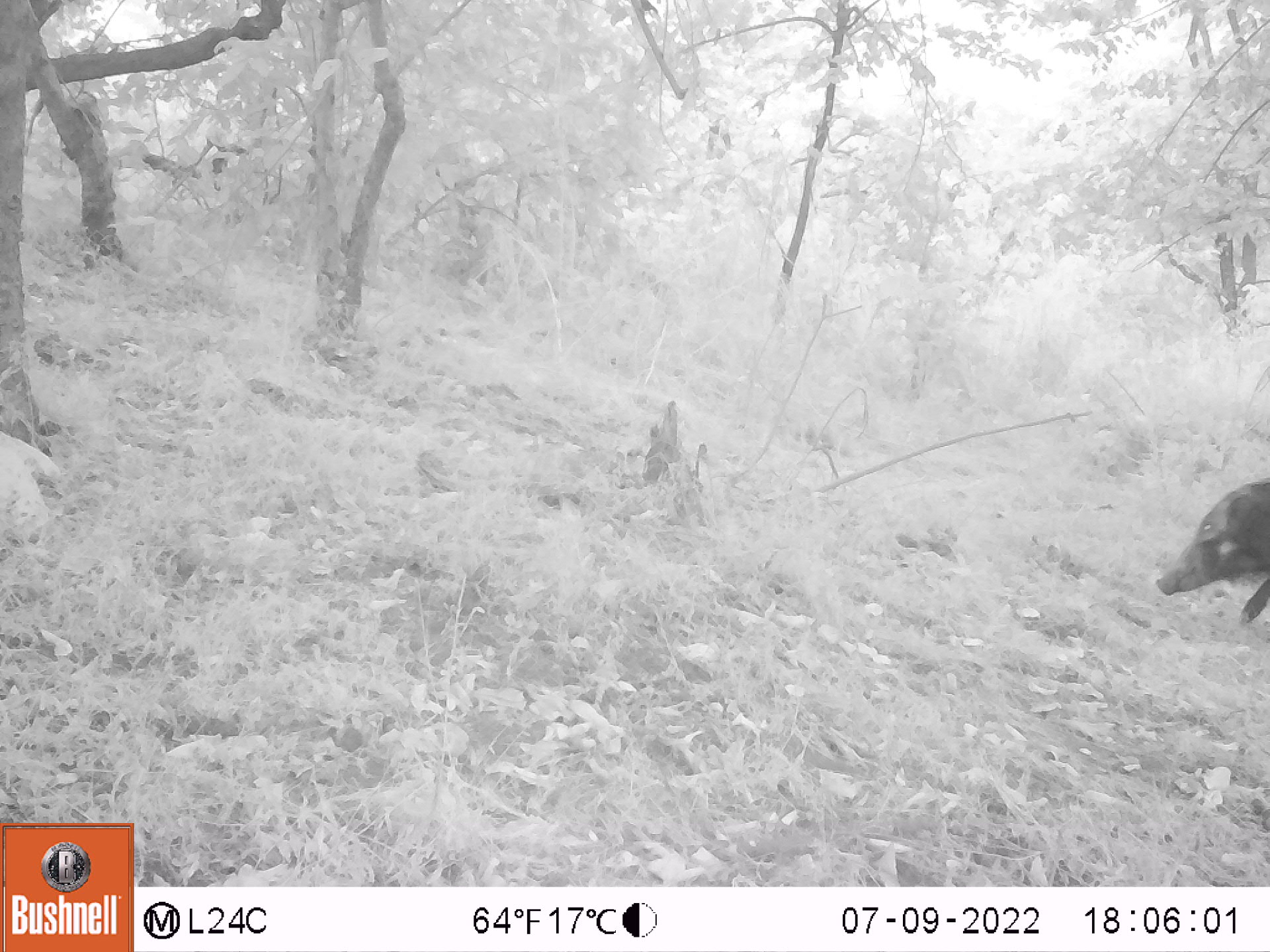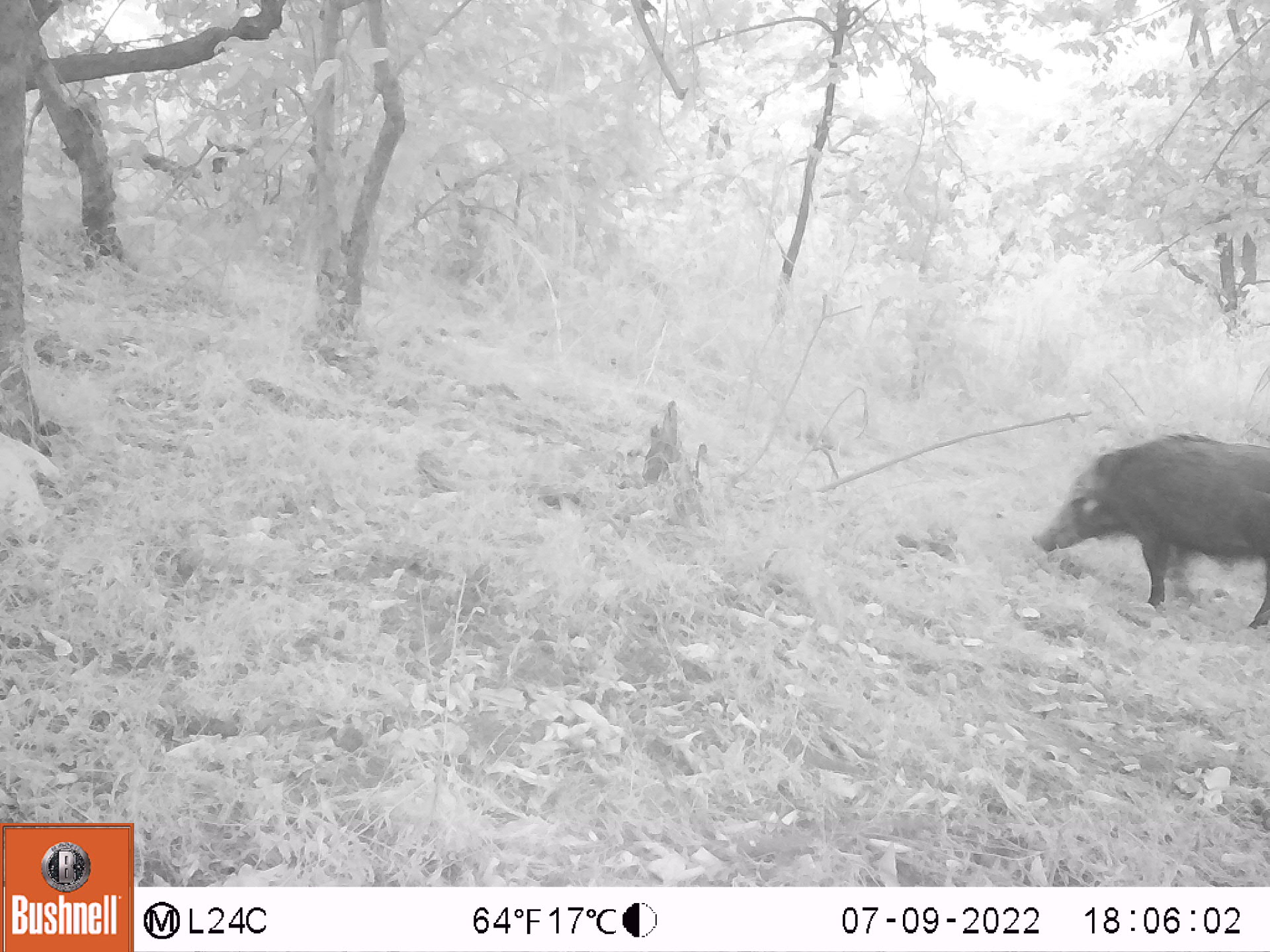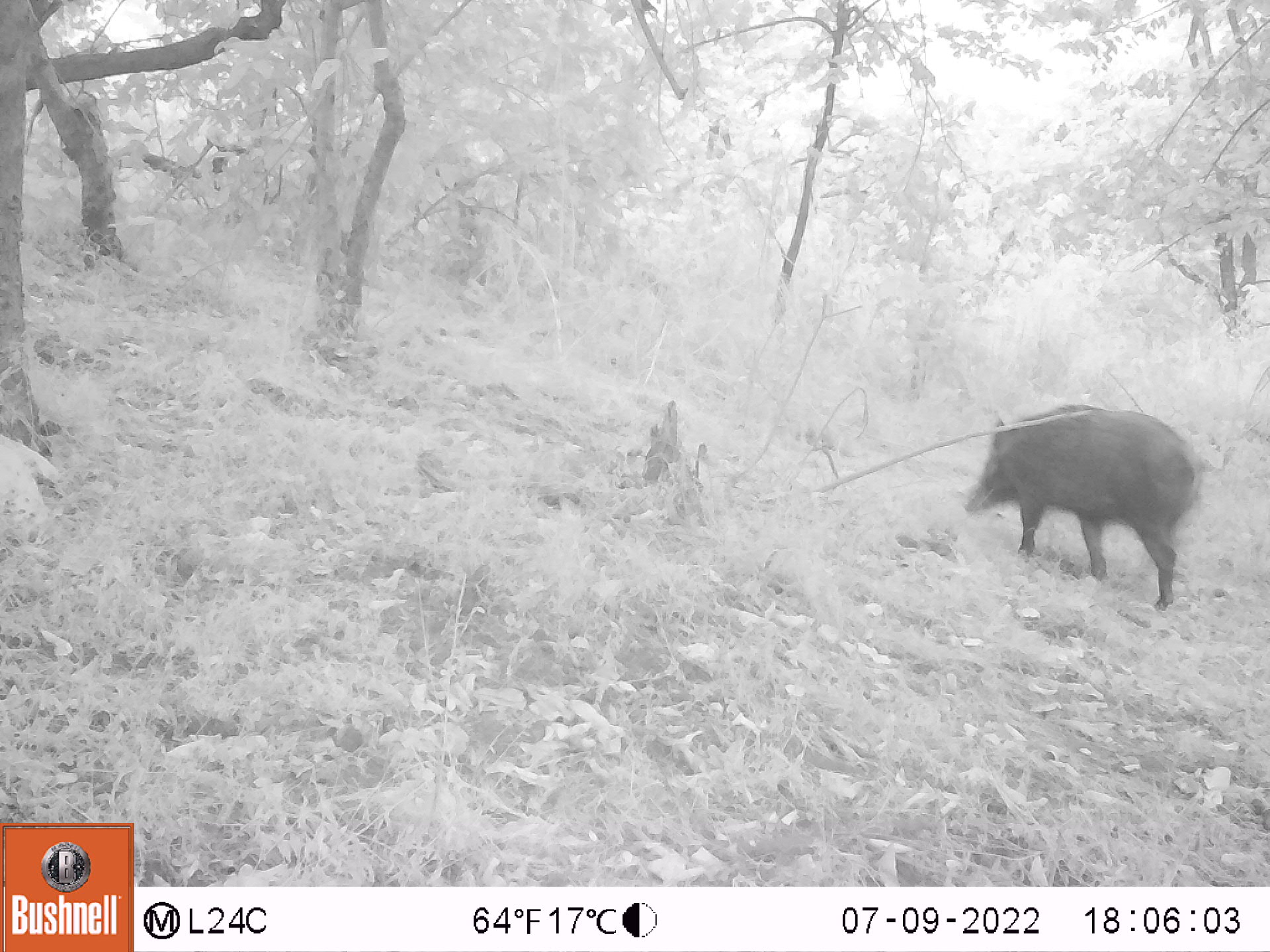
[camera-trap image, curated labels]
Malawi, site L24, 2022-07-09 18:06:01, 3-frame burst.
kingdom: Animalia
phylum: Chordata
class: Mammalia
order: Artiodactyla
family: Suidae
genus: Potamochoerus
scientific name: Potamochoerus larvatus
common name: bushpig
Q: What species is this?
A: Bushpig (Potamochoerus larvatus).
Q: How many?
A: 1.